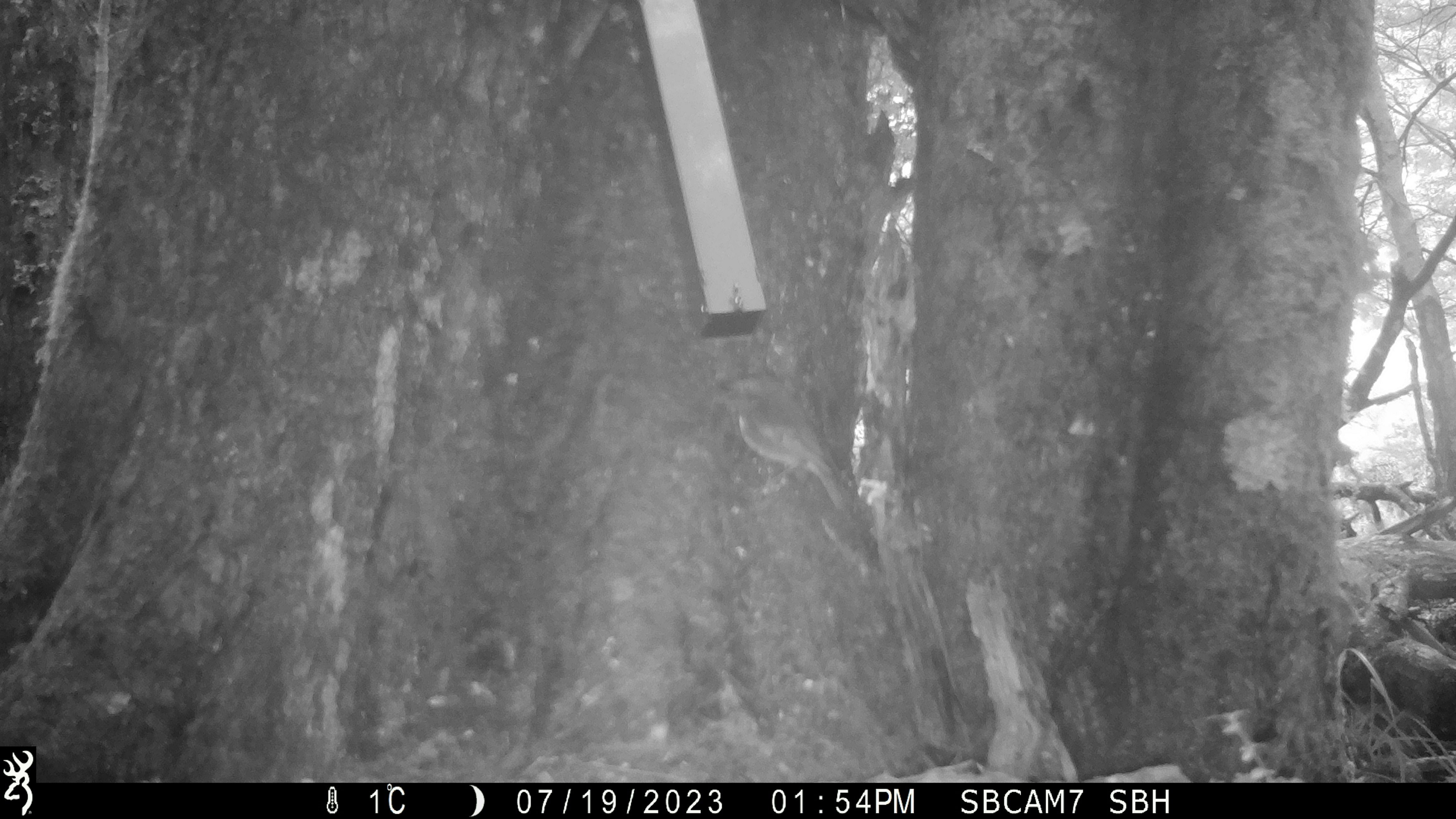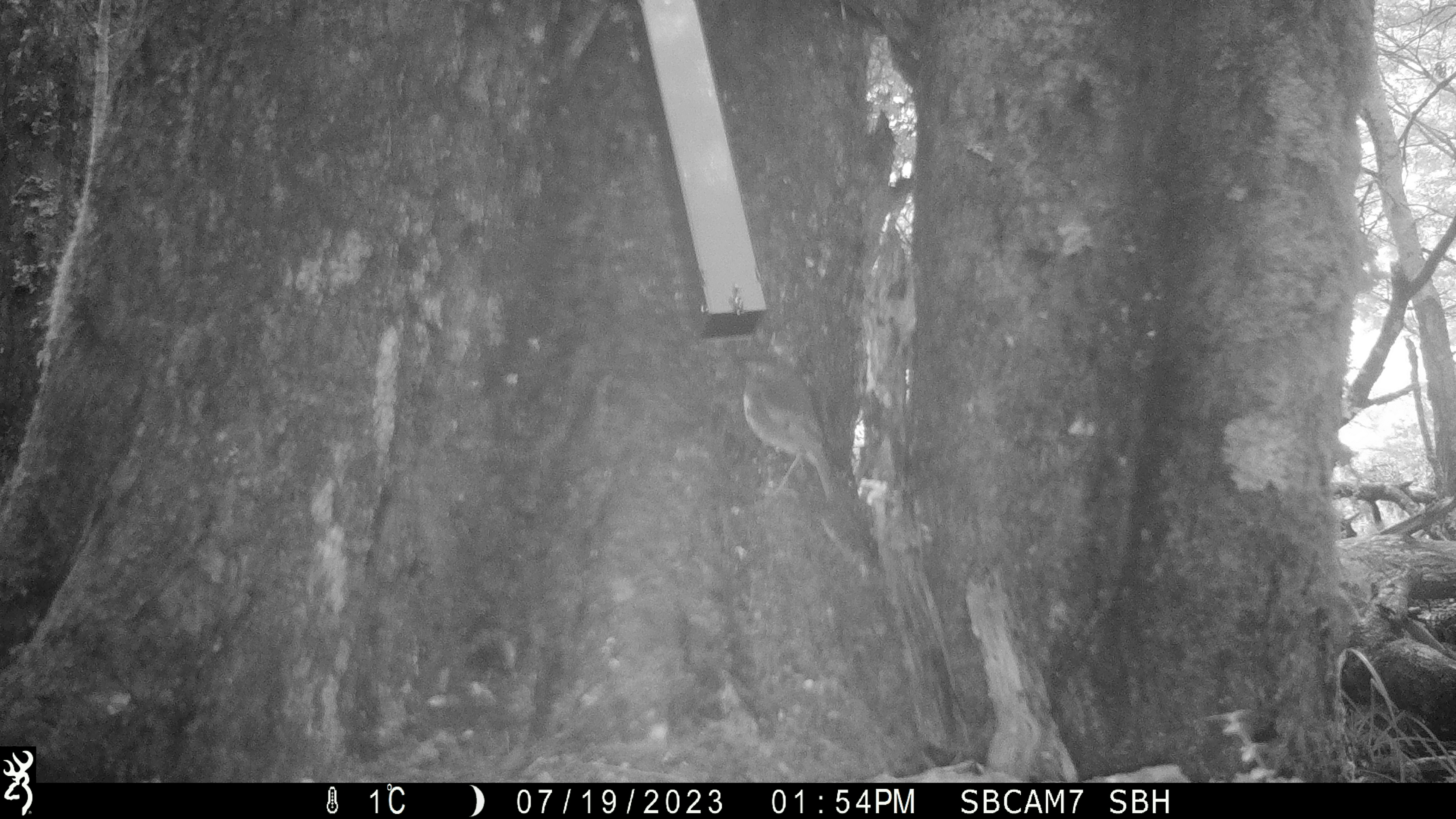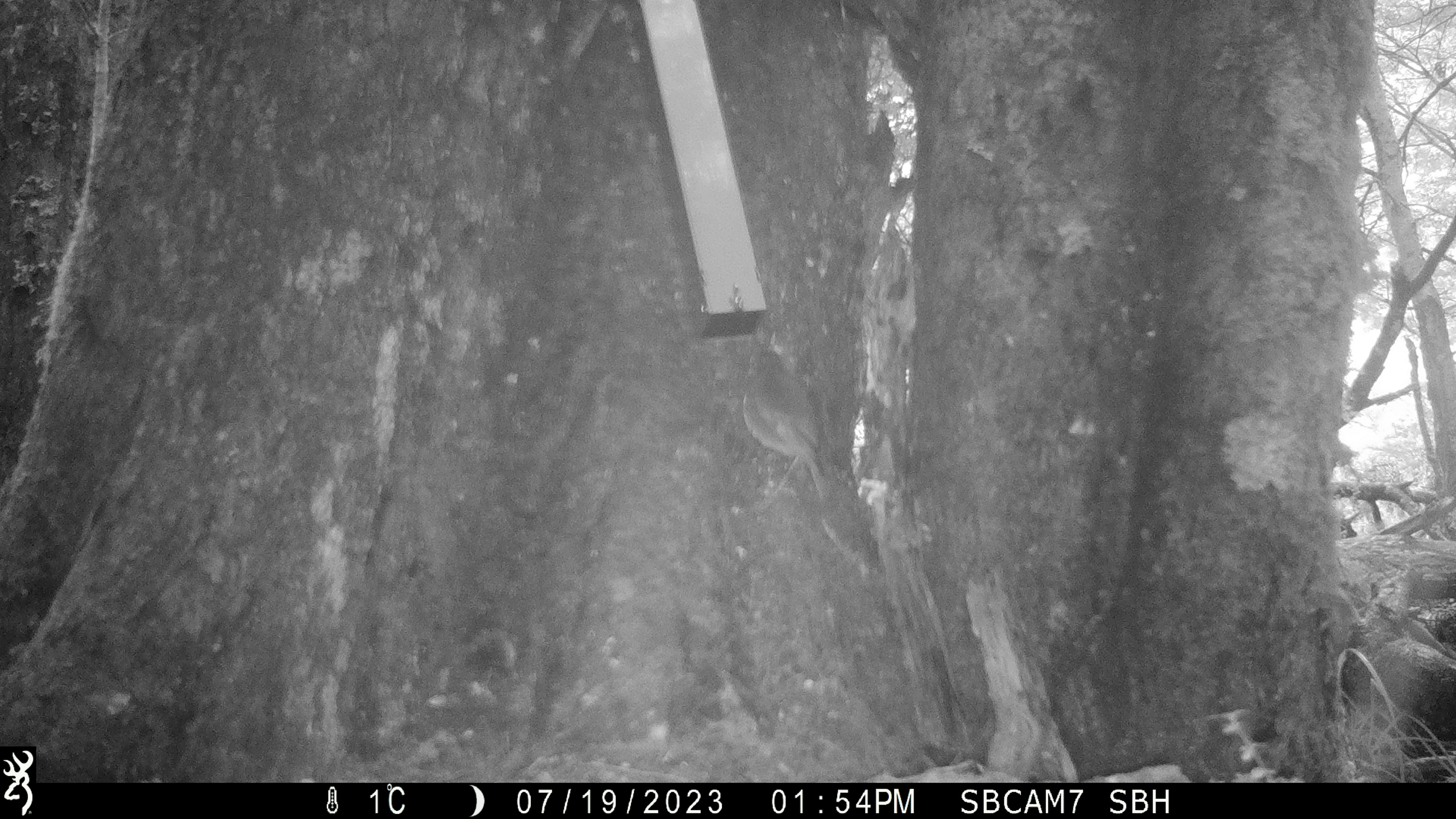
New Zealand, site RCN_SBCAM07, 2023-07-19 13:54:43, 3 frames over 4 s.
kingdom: Animalia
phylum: Chordata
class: Aves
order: Passeriformes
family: Petroicidae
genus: Petroica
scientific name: Petroica australis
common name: new zealand robin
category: robin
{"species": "robin (new zealand robin) (Petroica australis)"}